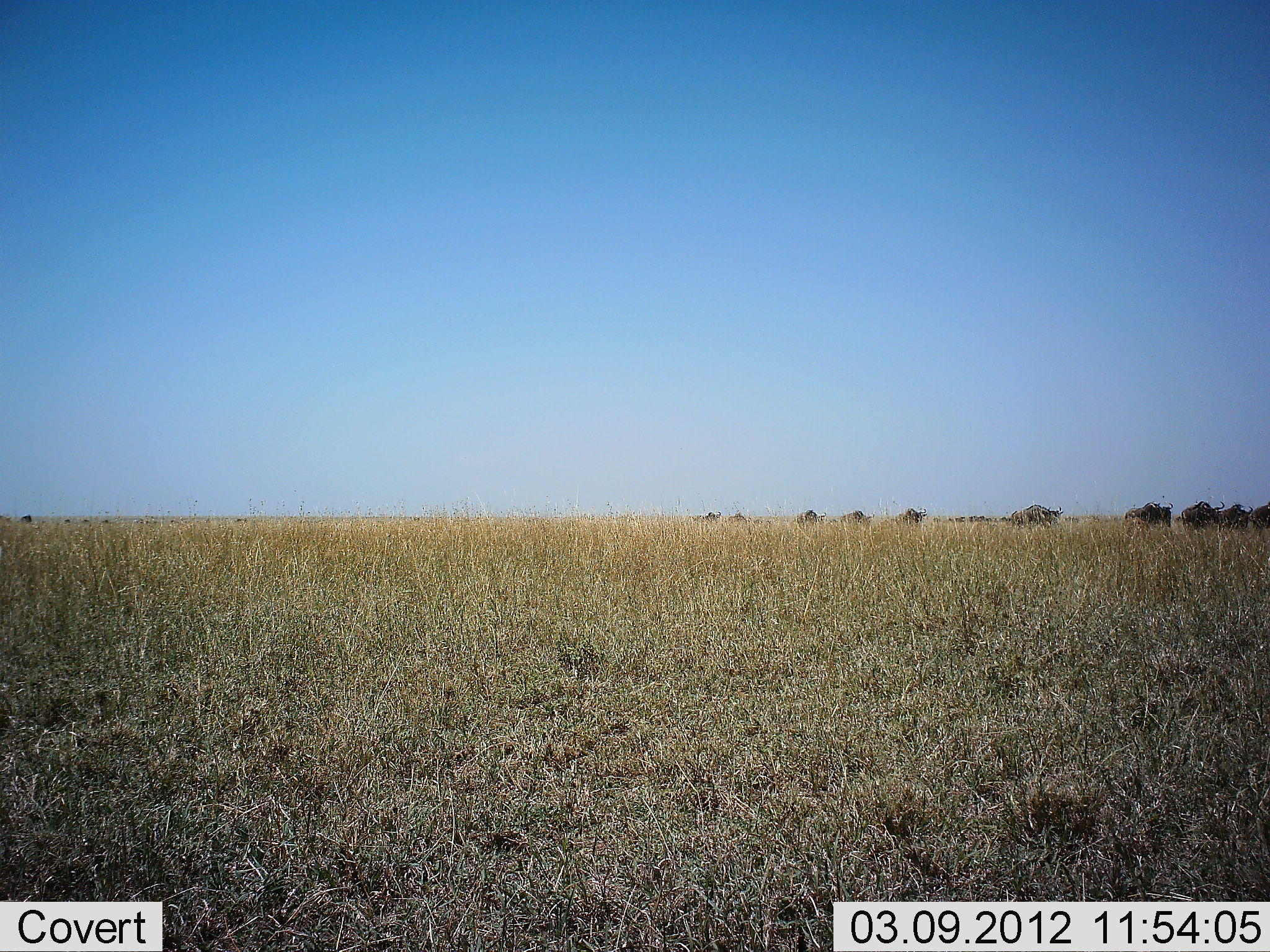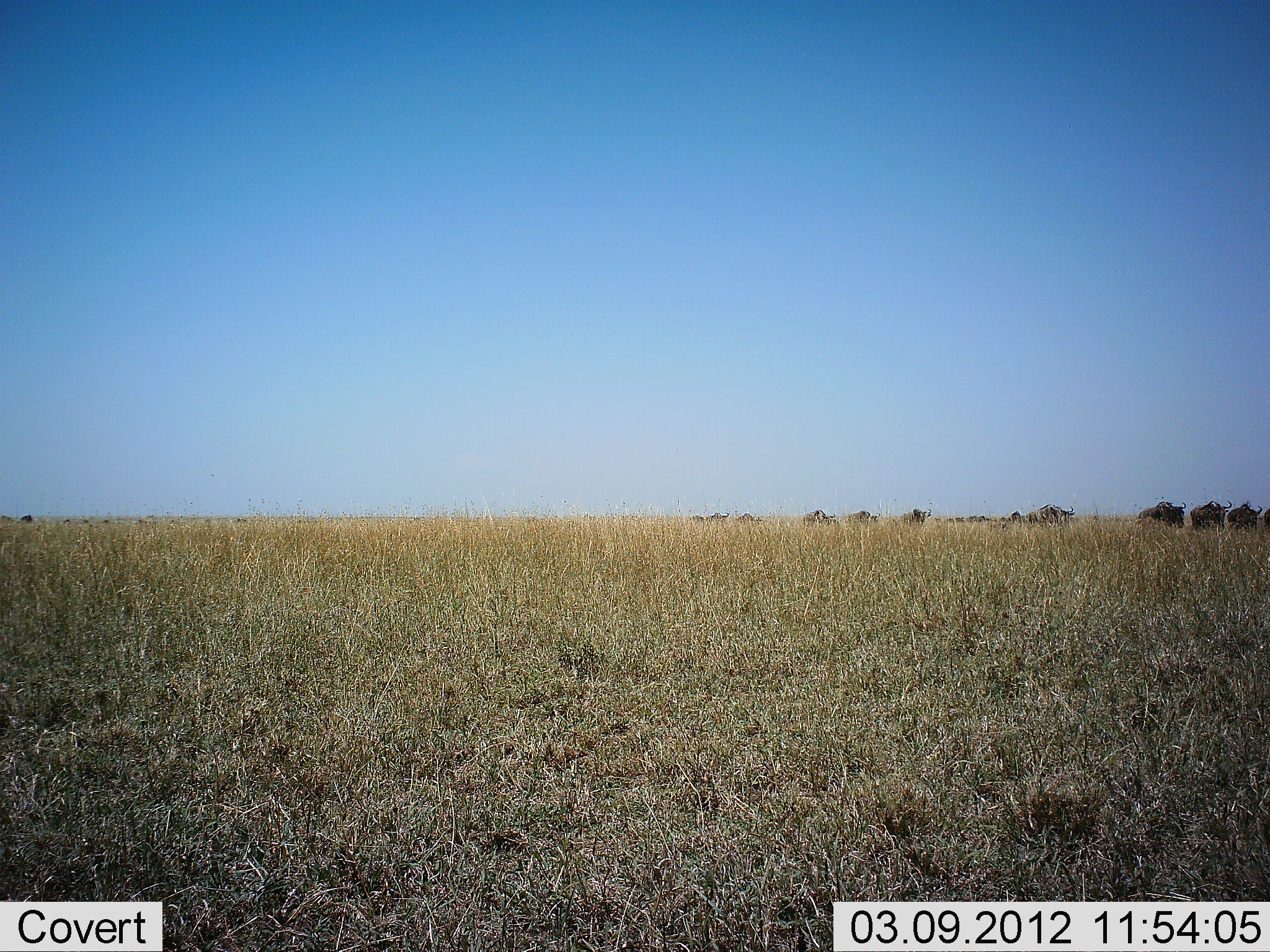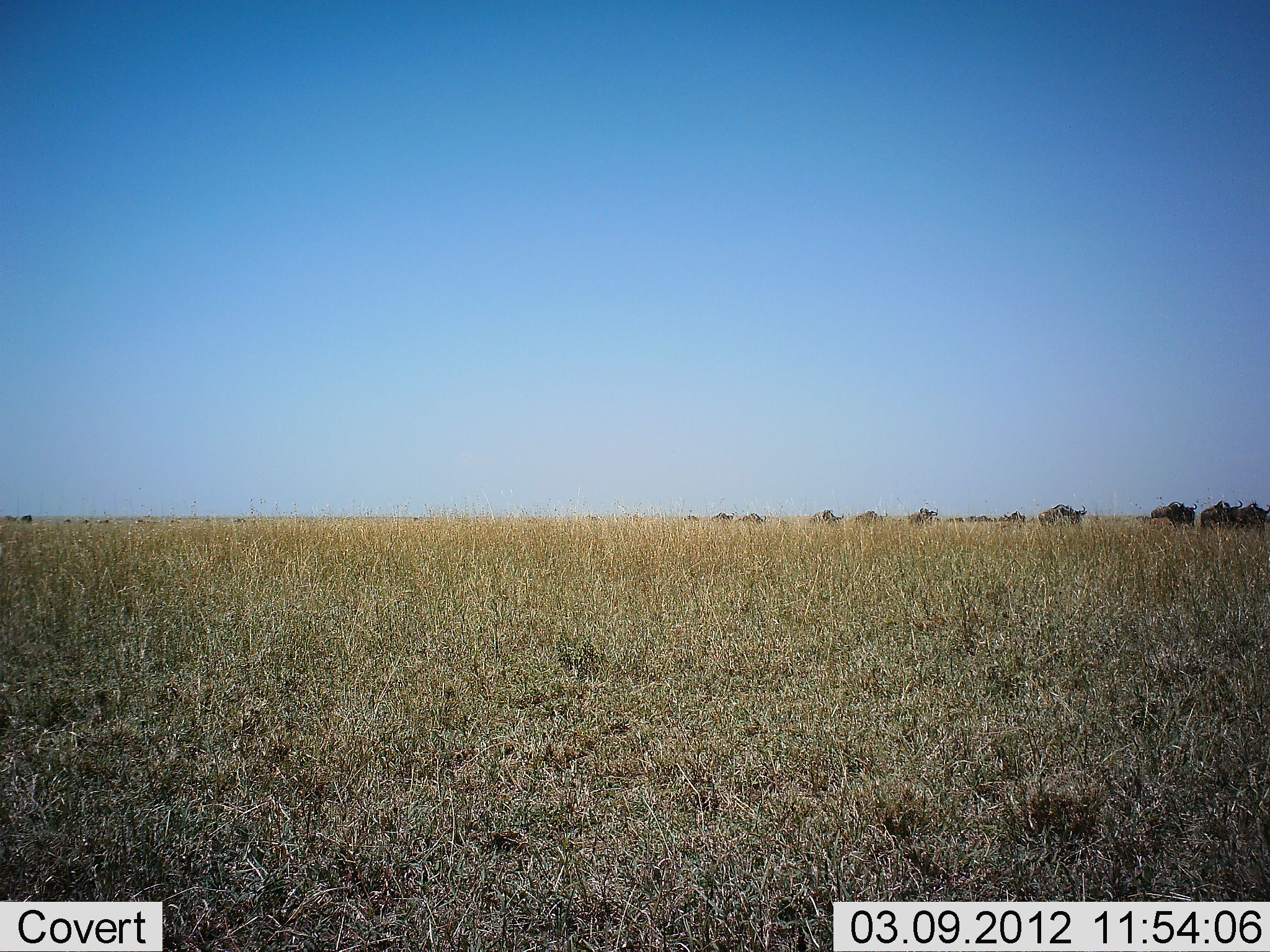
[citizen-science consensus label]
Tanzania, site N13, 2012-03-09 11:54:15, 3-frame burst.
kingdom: Animalia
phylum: Chordata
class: Mammalia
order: Artiodactyla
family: Bovidae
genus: Connochaetes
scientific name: Connochaetes taurinus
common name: blue wildebeest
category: wildebeest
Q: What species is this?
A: Wildebeest (blue wildebeest) (Connochaetes taurinus).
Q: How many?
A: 11-50.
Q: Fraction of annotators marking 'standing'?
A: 10%.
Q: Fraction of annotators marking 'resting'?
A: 0%.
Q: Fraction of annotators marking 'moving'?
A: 90%.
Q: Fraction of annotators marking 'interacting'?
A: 0%.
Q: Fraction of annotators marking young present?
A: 0%.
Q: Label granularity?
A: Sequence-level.